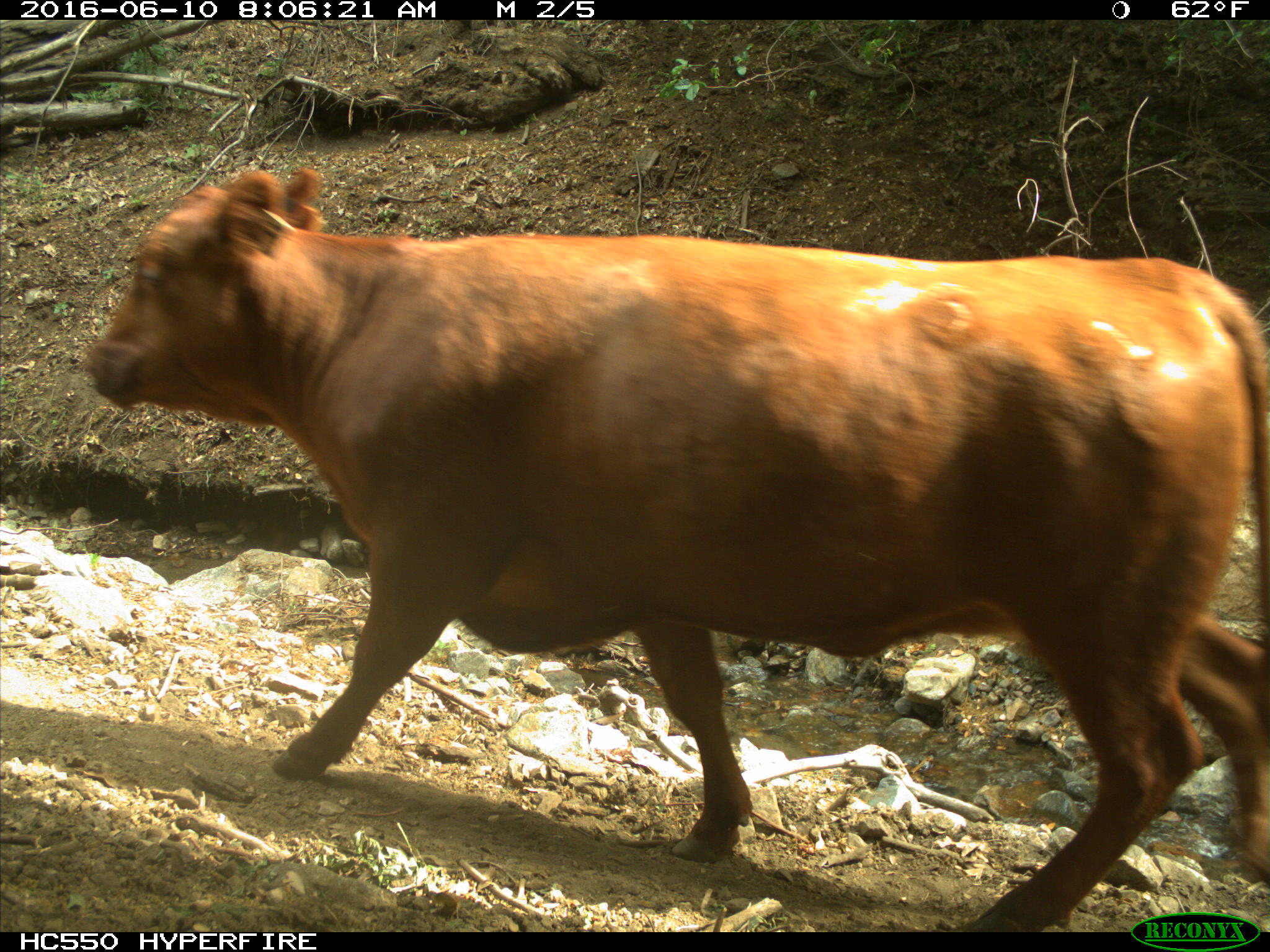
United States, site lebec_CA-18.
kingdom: Animalia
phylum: Chordata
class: Mammalia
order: Artiodactyla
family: Bovidae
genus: Bos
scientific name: Bos taurus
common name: domestic cow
Bos taurus (domestic cow).